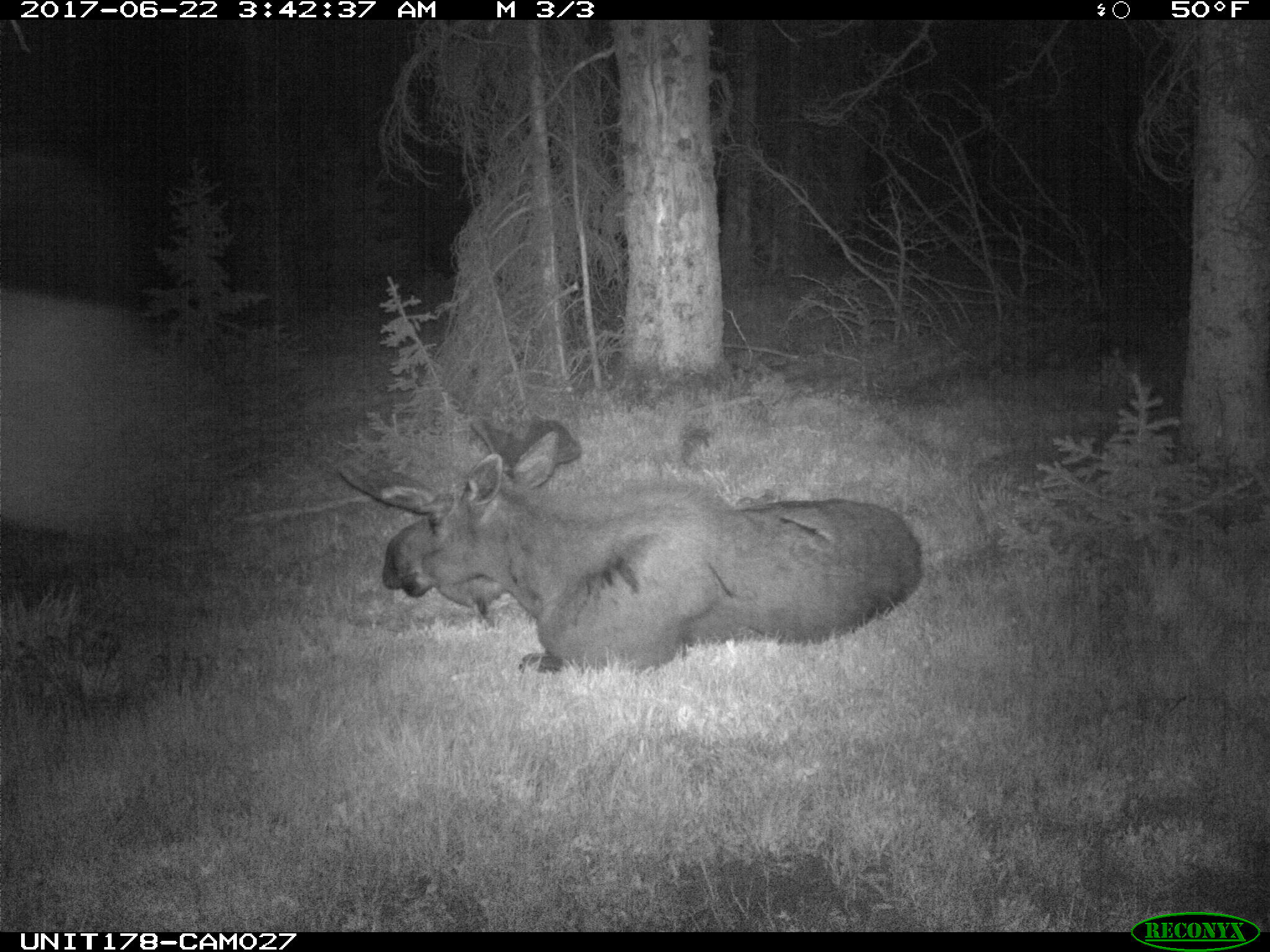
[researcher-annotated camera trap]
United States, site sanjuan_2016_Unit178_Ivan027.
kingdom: Animalia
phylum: Chordata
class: Mammalia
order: Artiodactyla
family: Cervidae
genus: Alces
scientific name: Alces alces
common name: moose